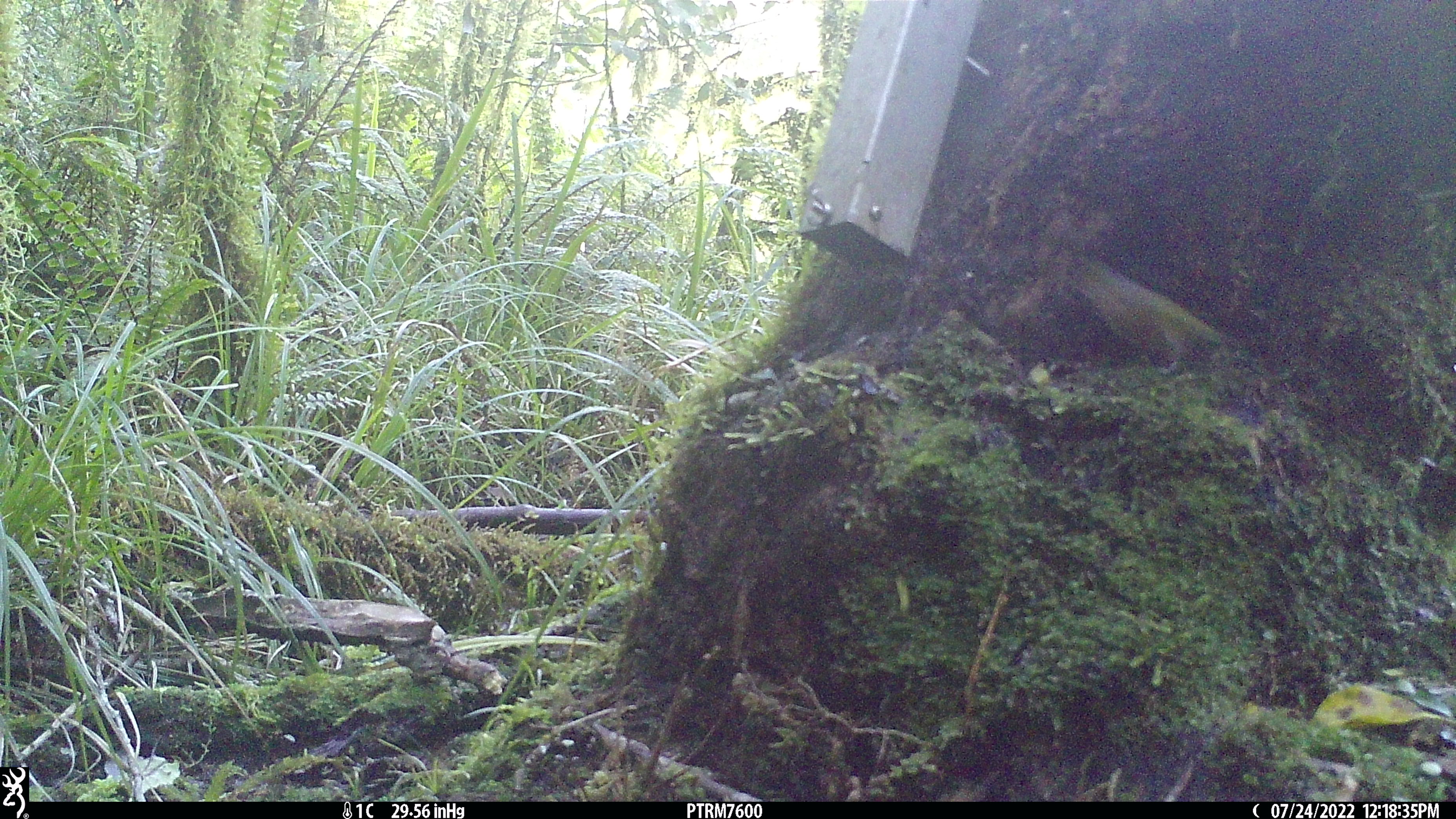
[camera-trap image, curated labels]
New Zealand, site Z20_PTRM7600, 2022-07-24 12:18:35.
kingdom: Animalia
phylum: Chordata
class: Aves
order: Passeriformes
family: Zosteropidae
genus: Zosterops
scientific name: Zosterops lateralis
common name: silvereye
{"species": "silvereye (Zosterops lateralis)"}